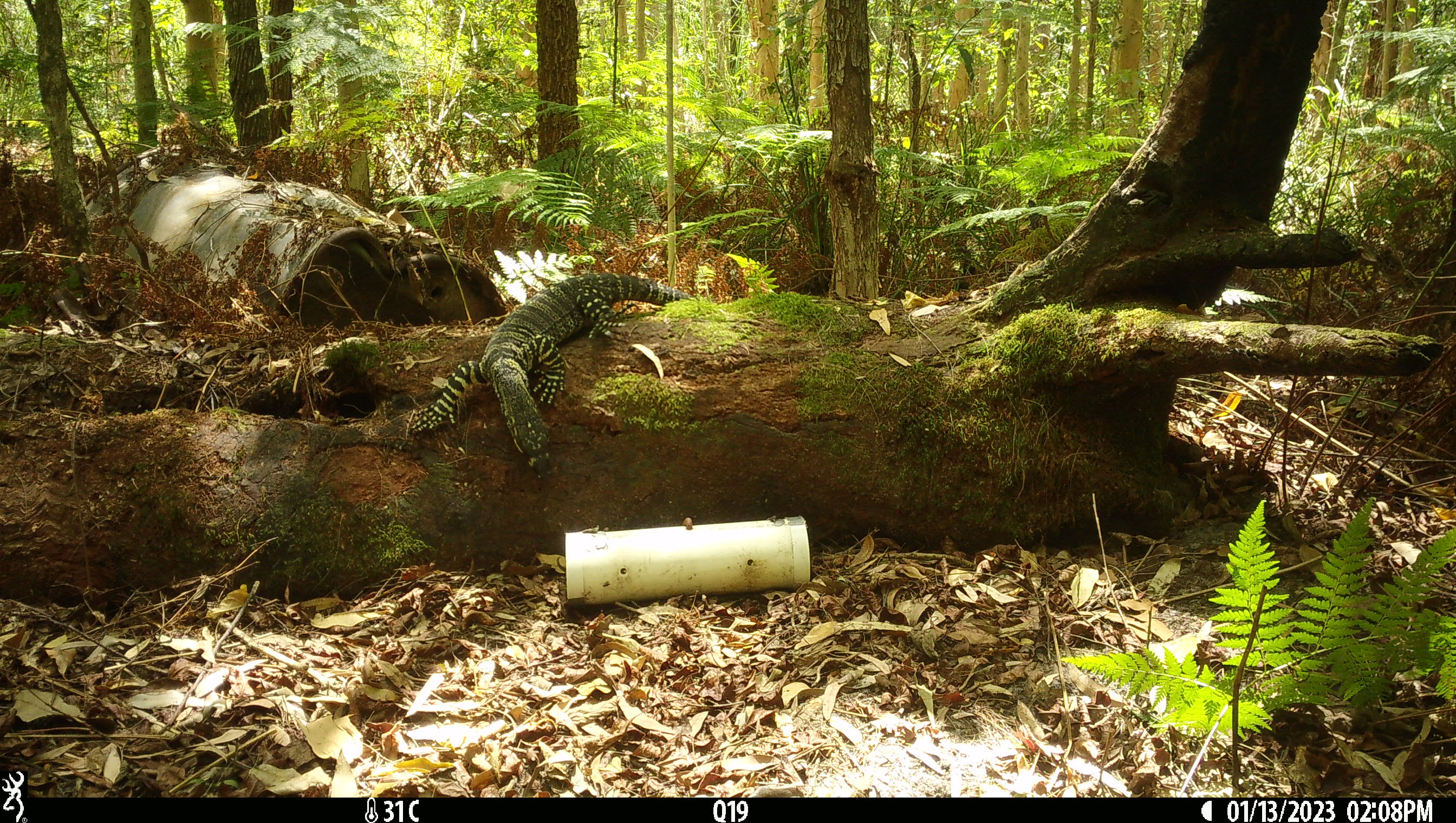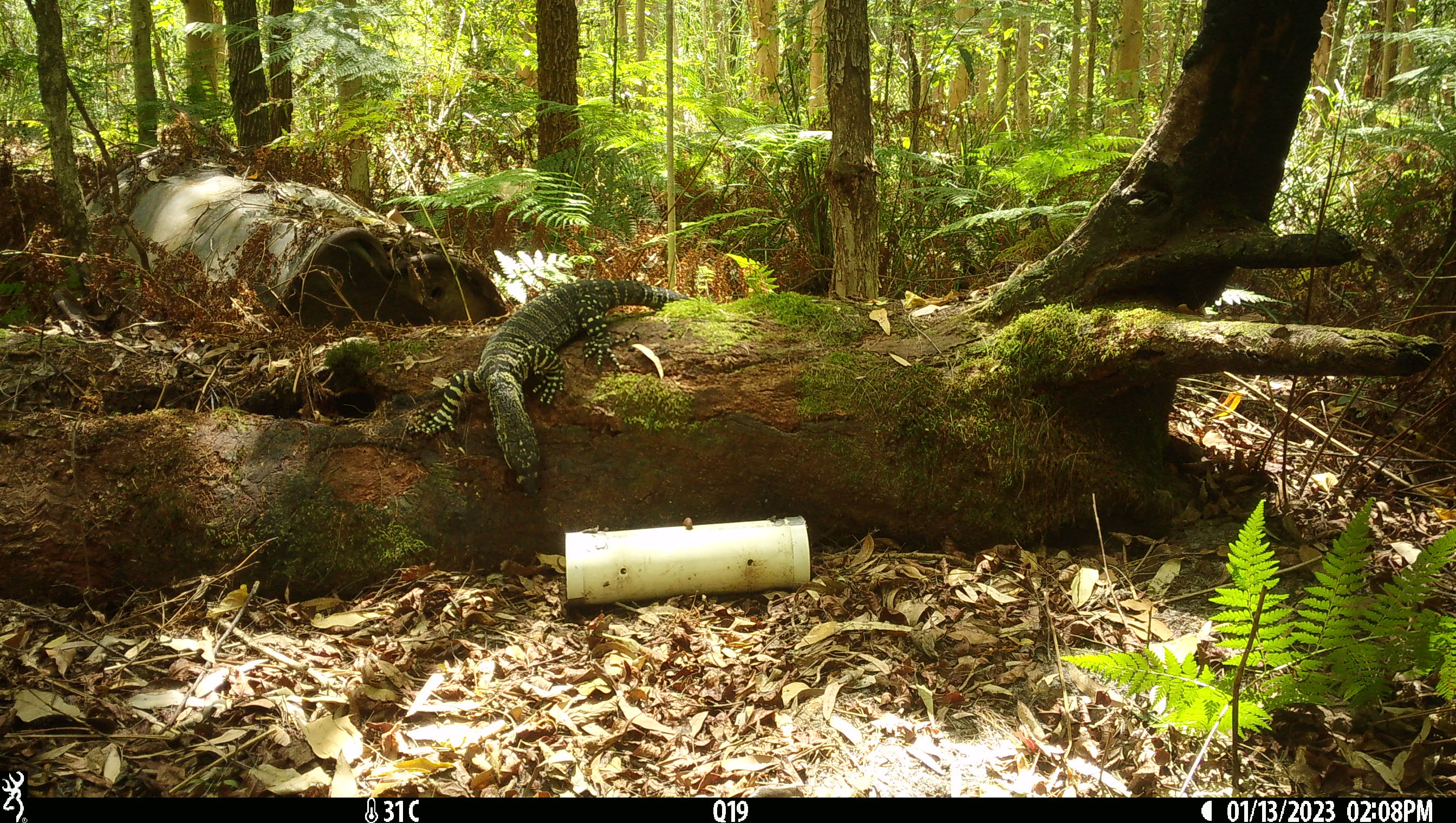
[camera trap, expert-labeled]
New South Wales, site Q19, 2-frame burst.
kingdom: Animalia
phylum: Chordata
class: Reptilia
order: Squamata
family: Varanidae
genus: Varanus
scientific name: Varanus varius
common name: lace monitor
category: goanna